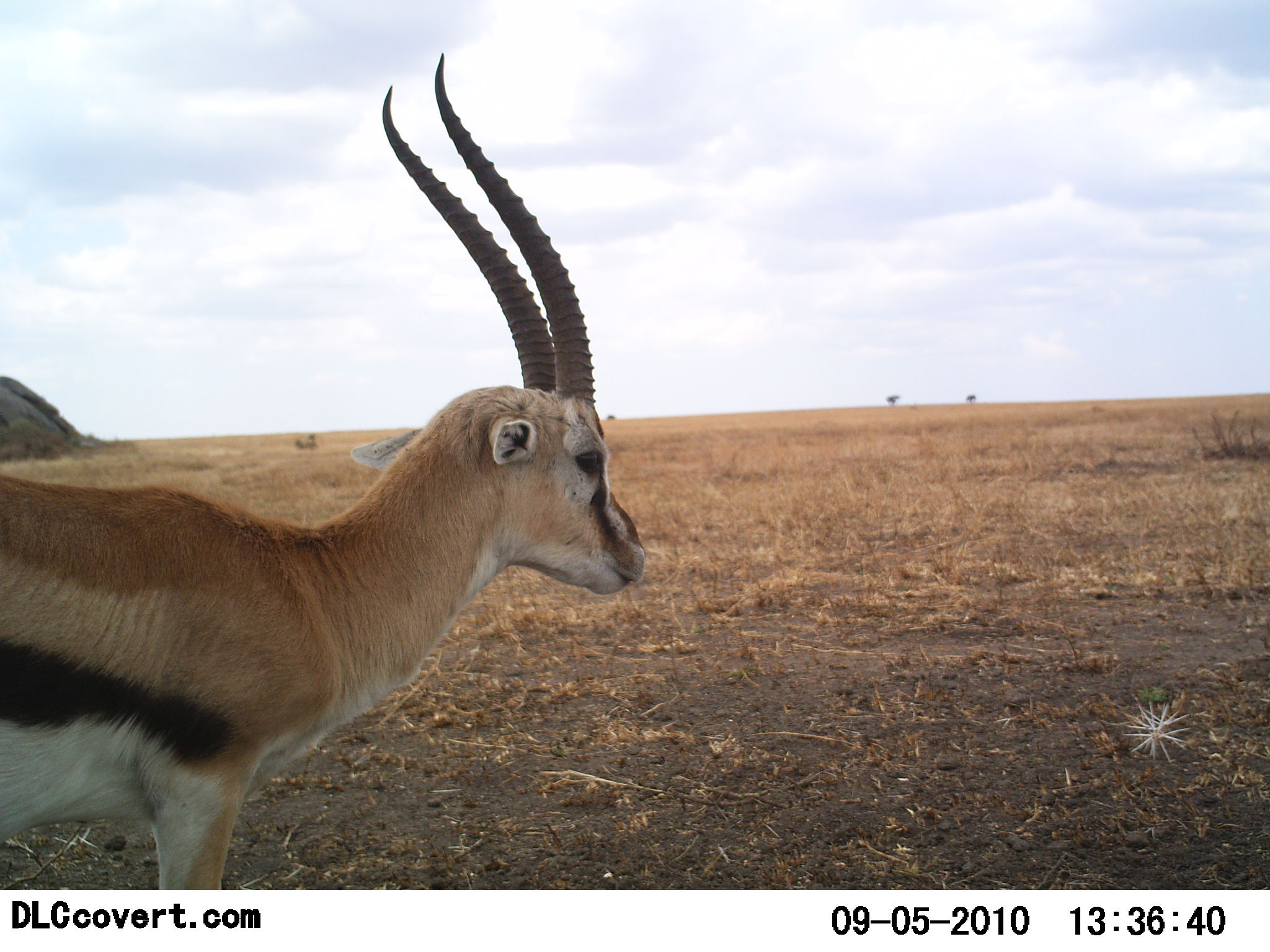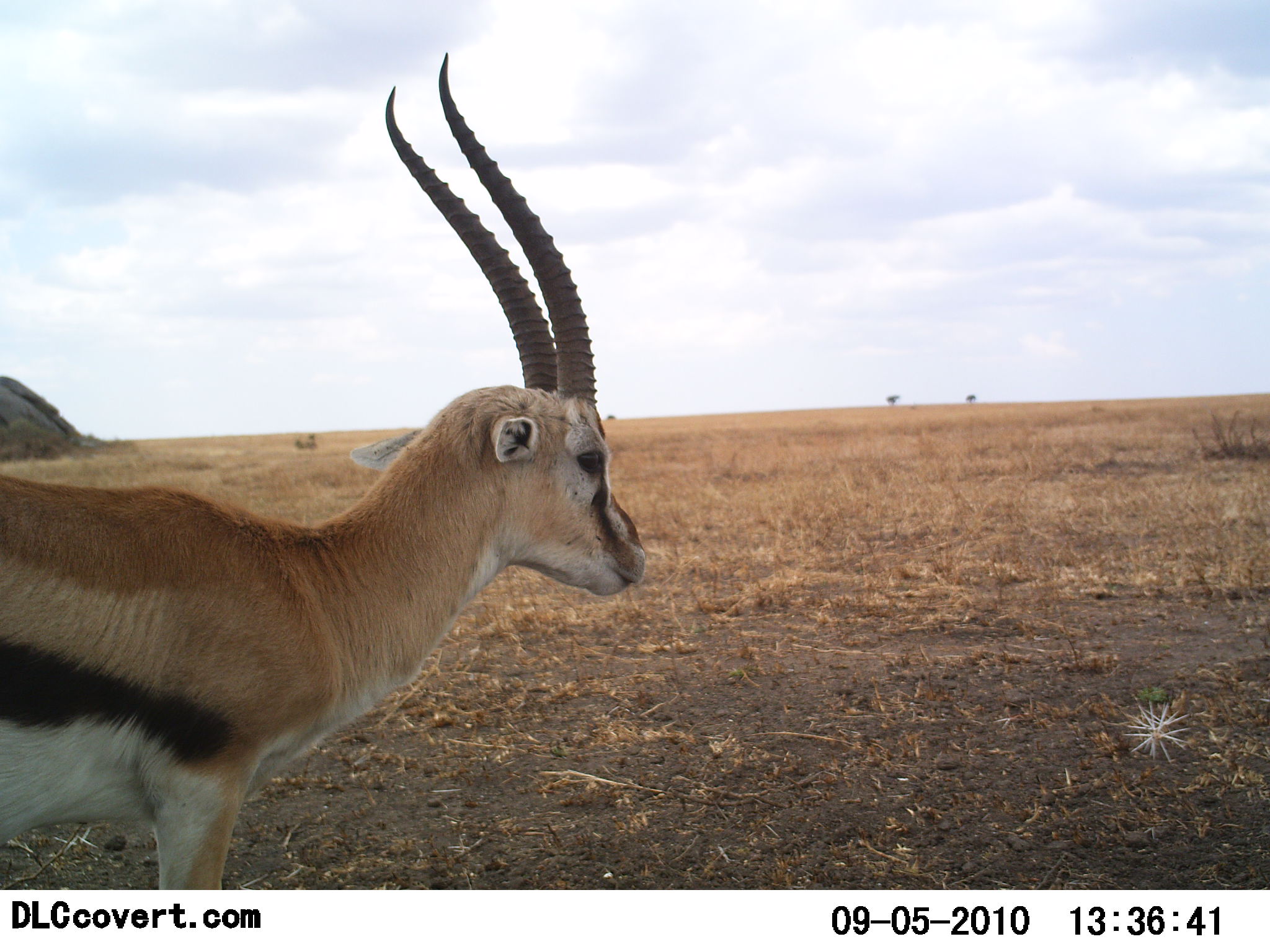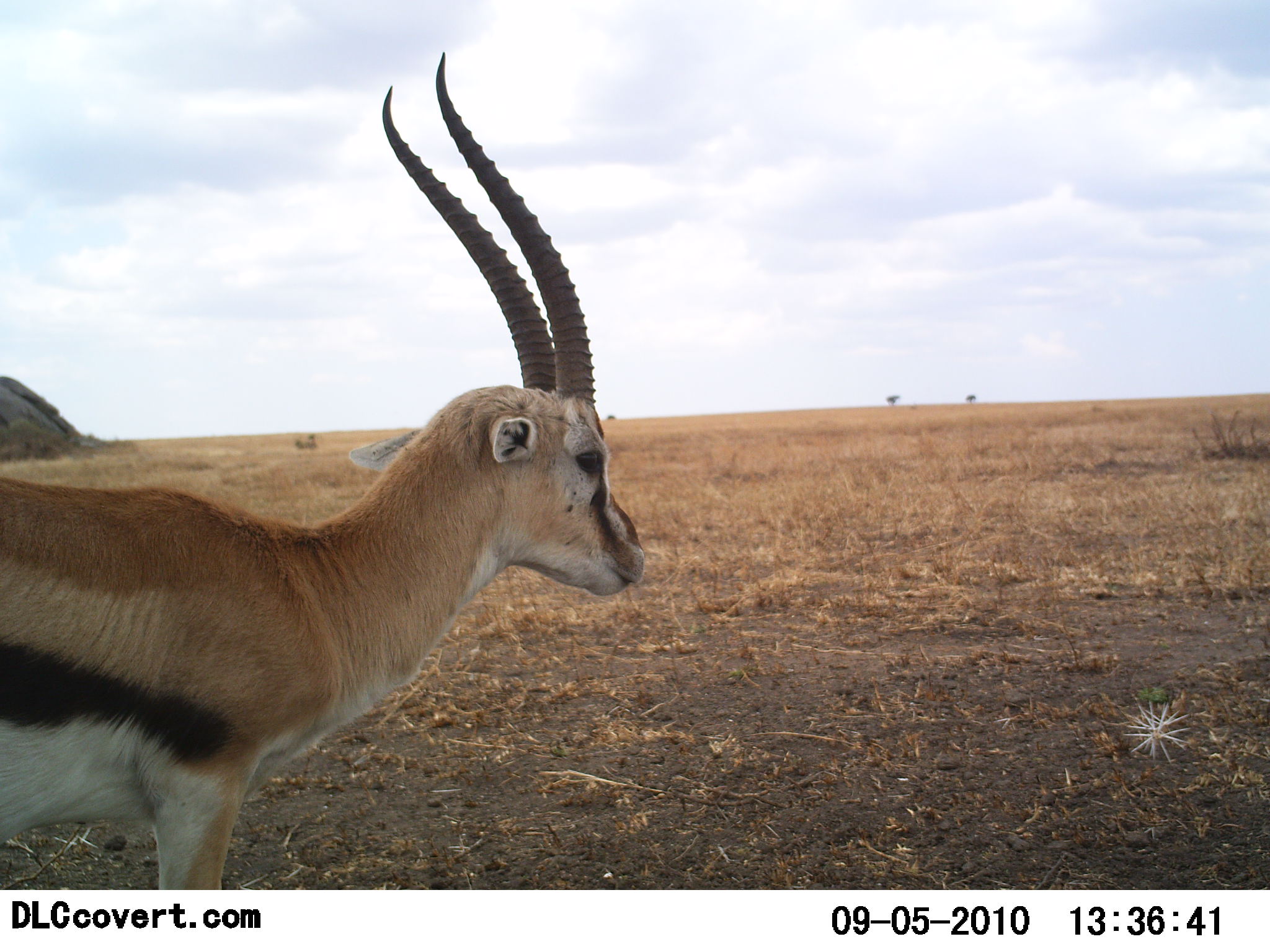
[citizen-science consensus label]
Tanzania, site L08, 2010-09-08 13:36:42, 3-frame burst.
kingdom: Animalia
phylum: Chordata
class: Mammalia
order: Artiodactyla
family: Bovidae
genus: Eudorcas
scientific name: Eudorcas thomsonii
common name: thomson's gazelle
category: gazellethomsons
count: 1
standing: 100%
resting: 0%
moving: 0%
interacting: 0%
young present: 0%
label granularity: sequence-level